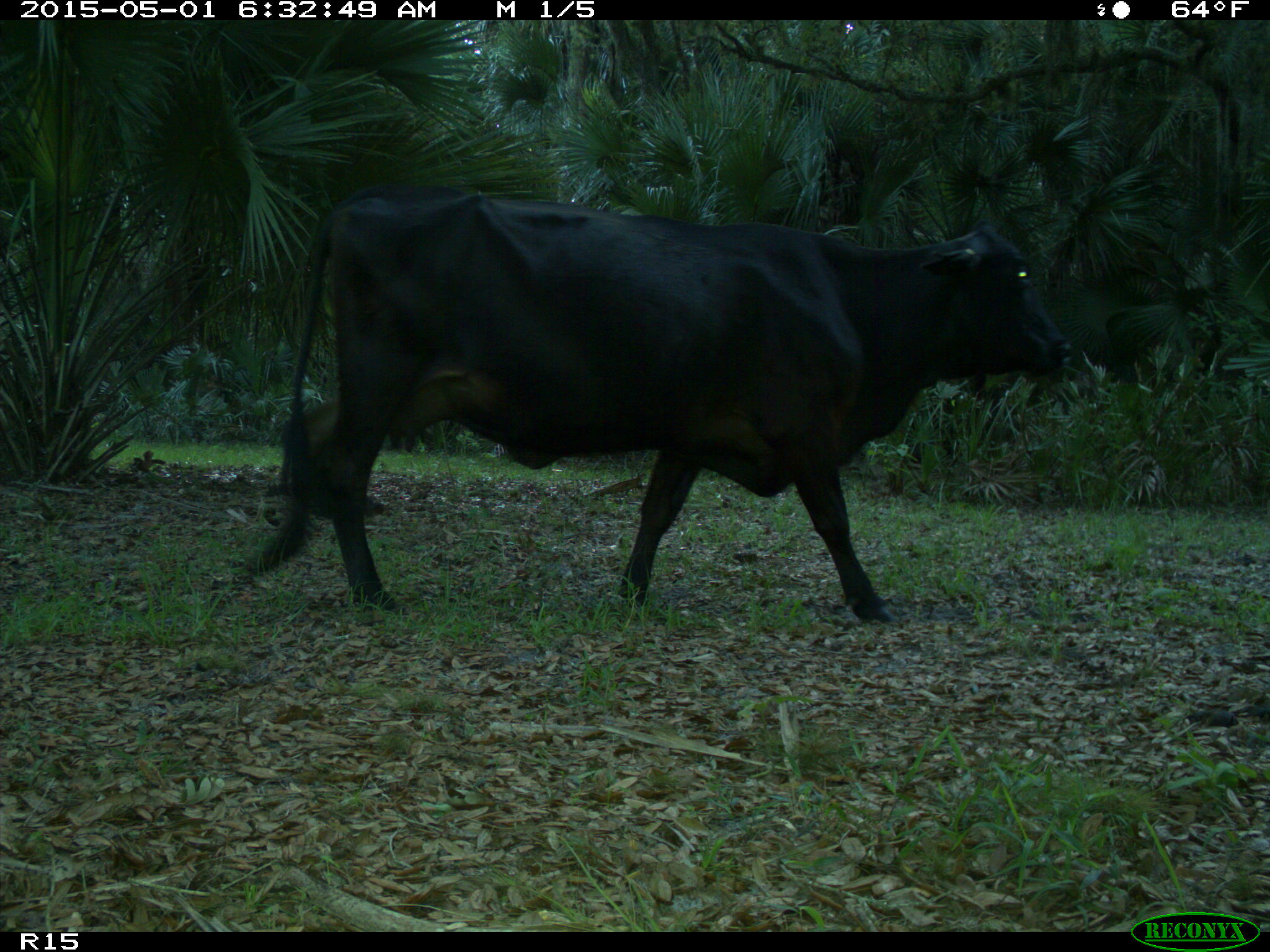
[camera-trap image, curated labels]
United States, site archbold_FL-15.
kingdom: Animalia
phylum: Chordata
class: Mammalia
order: Artiodactyla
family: Bovidae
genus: Bos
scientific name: Bos taurus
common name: domestic cow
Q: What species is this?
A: Bos taurus (domestic cow).